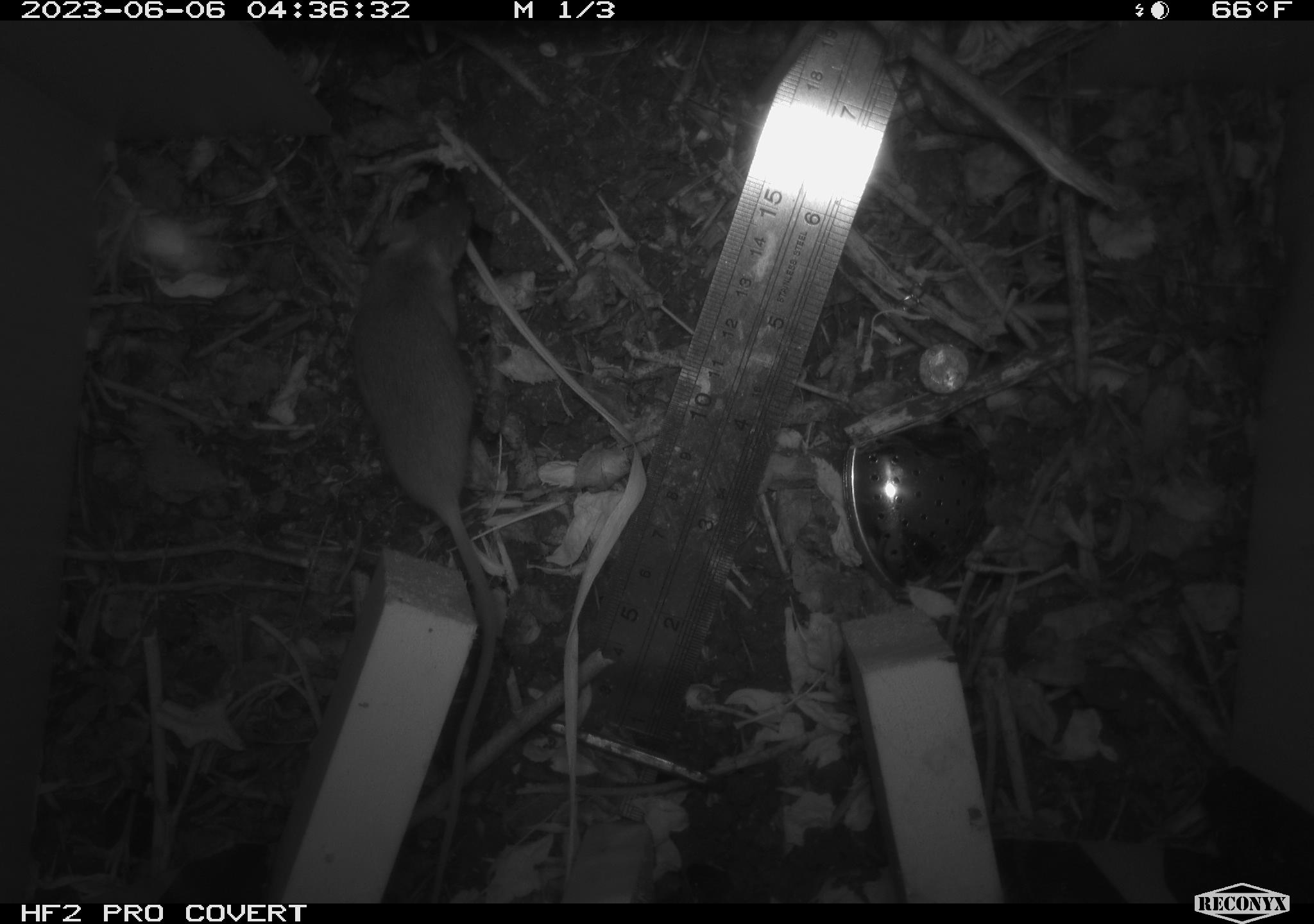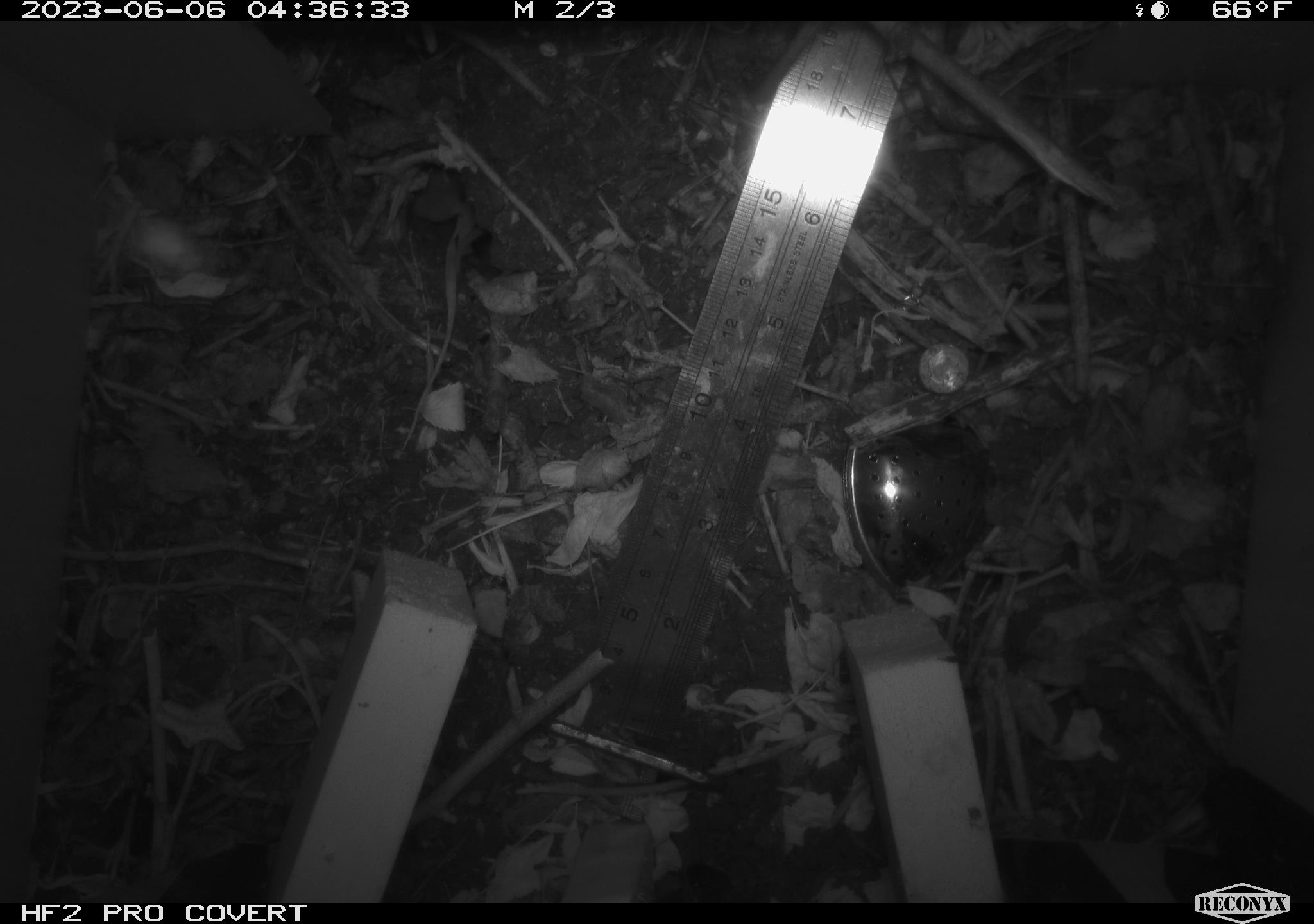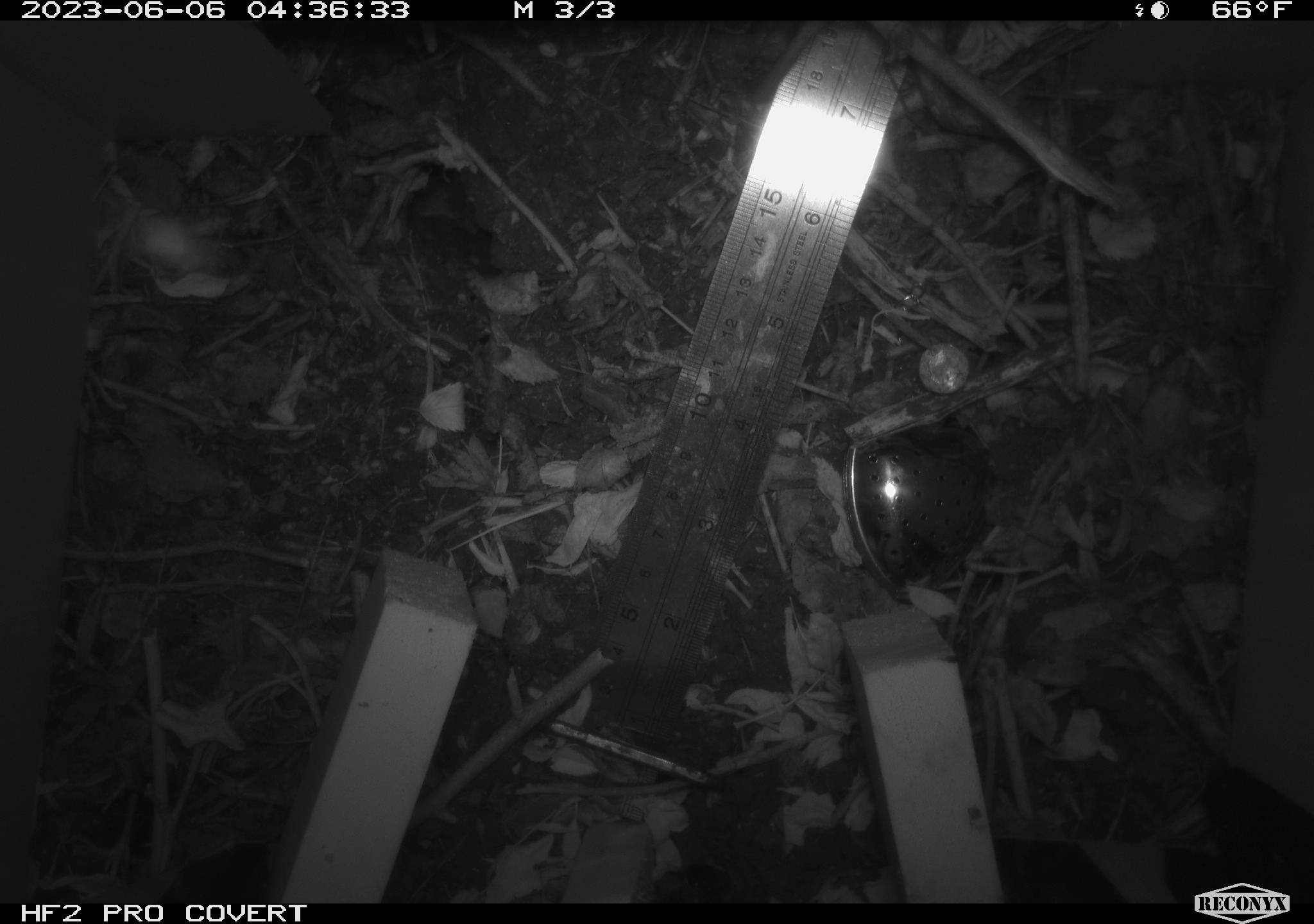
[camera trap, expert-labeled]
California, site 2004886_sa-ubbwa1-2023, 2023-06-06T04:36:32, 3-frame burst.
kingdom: Animalia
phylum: Chordata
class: Mammalia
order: Rodentia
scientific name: Rodentia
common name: rodent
Rodent (Rodentia).